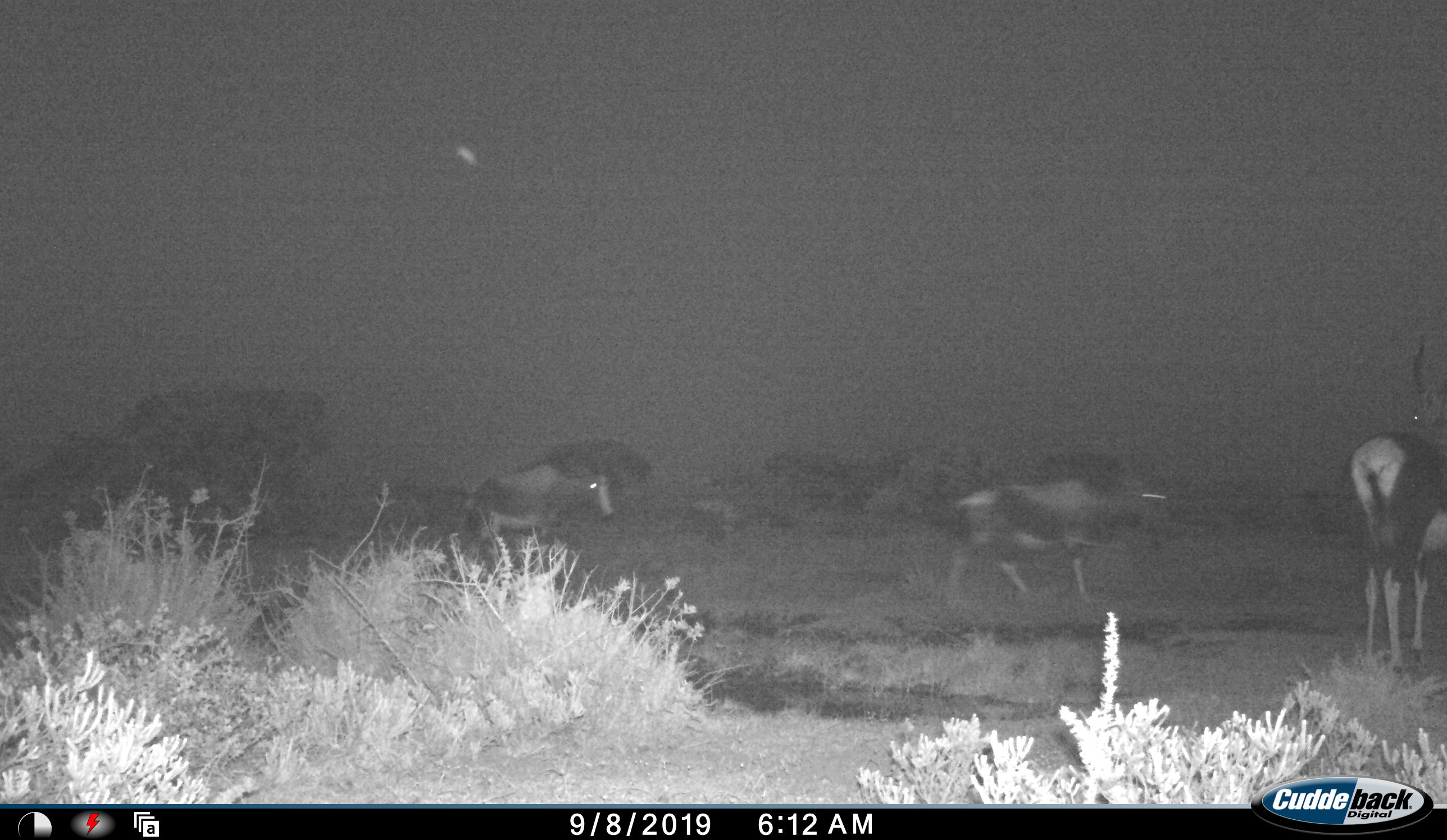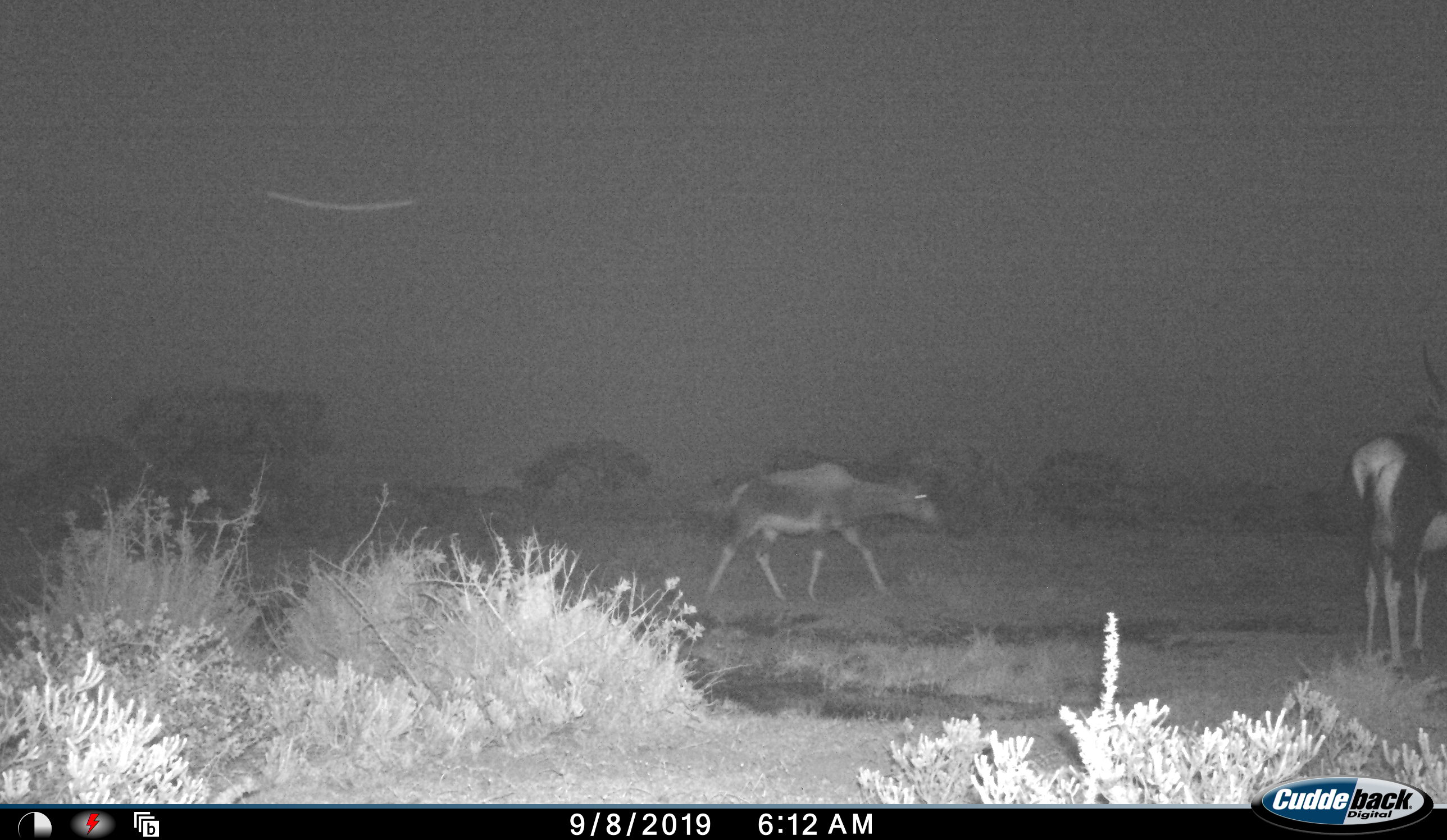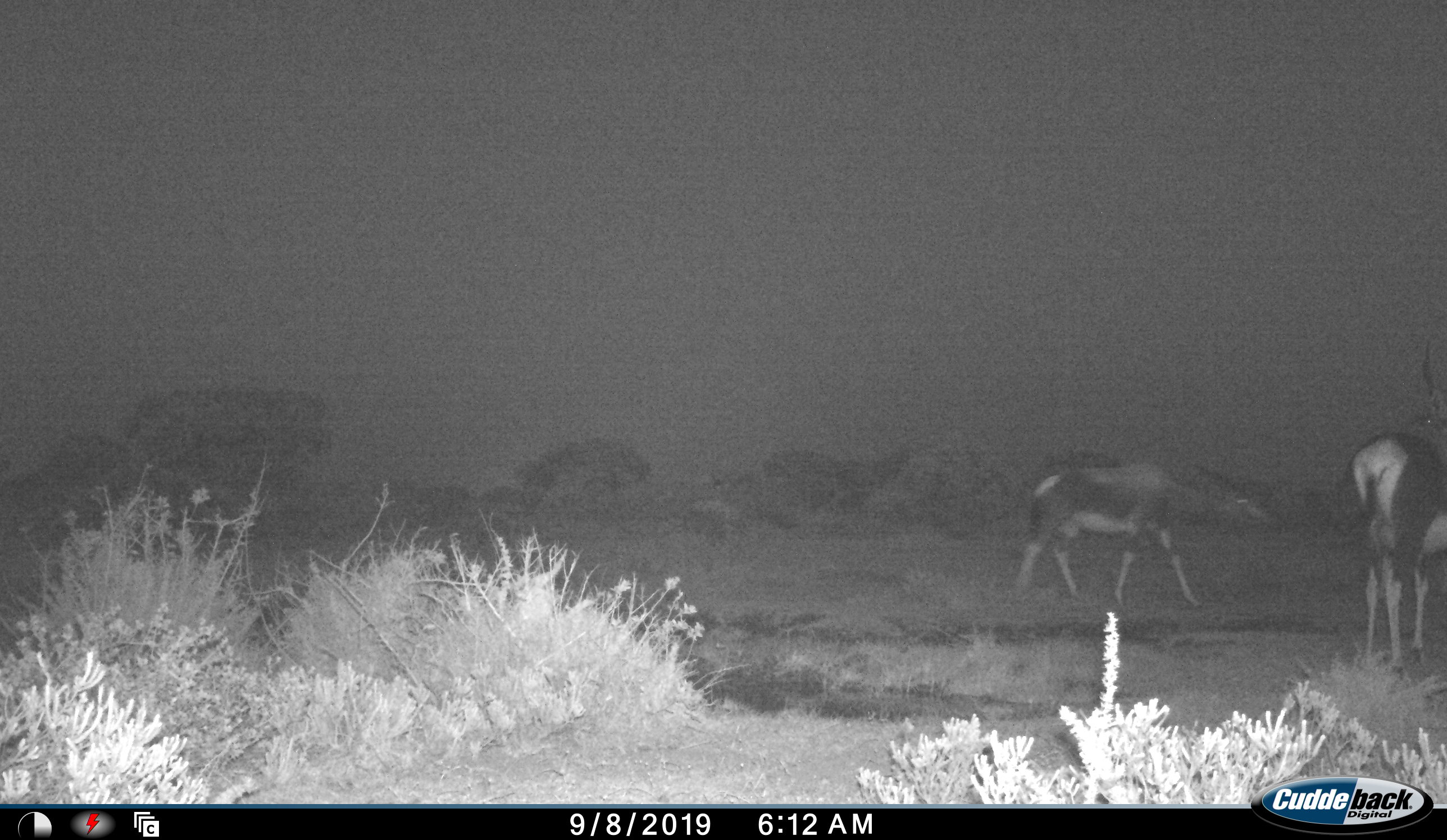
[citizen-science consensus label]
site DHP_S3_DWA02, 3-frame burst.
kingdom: Animalia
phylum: Chordata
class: Mammalia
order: Artiodactyla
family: Bovidae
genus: Damaliscus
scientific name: Damaliscus pygargus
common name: bontebok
Bontebok (Damaliscus pygargus), count 3. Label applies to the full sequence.